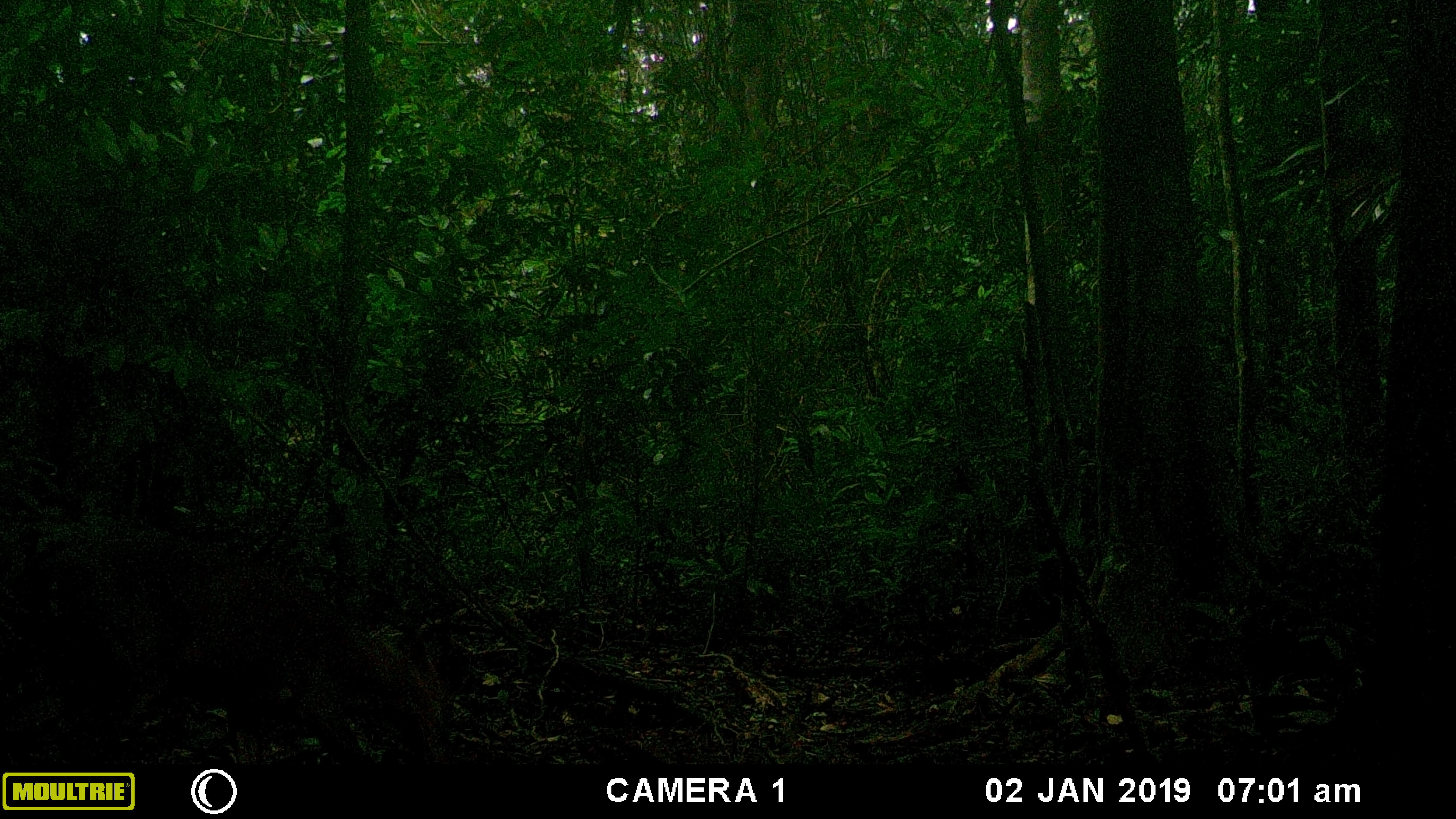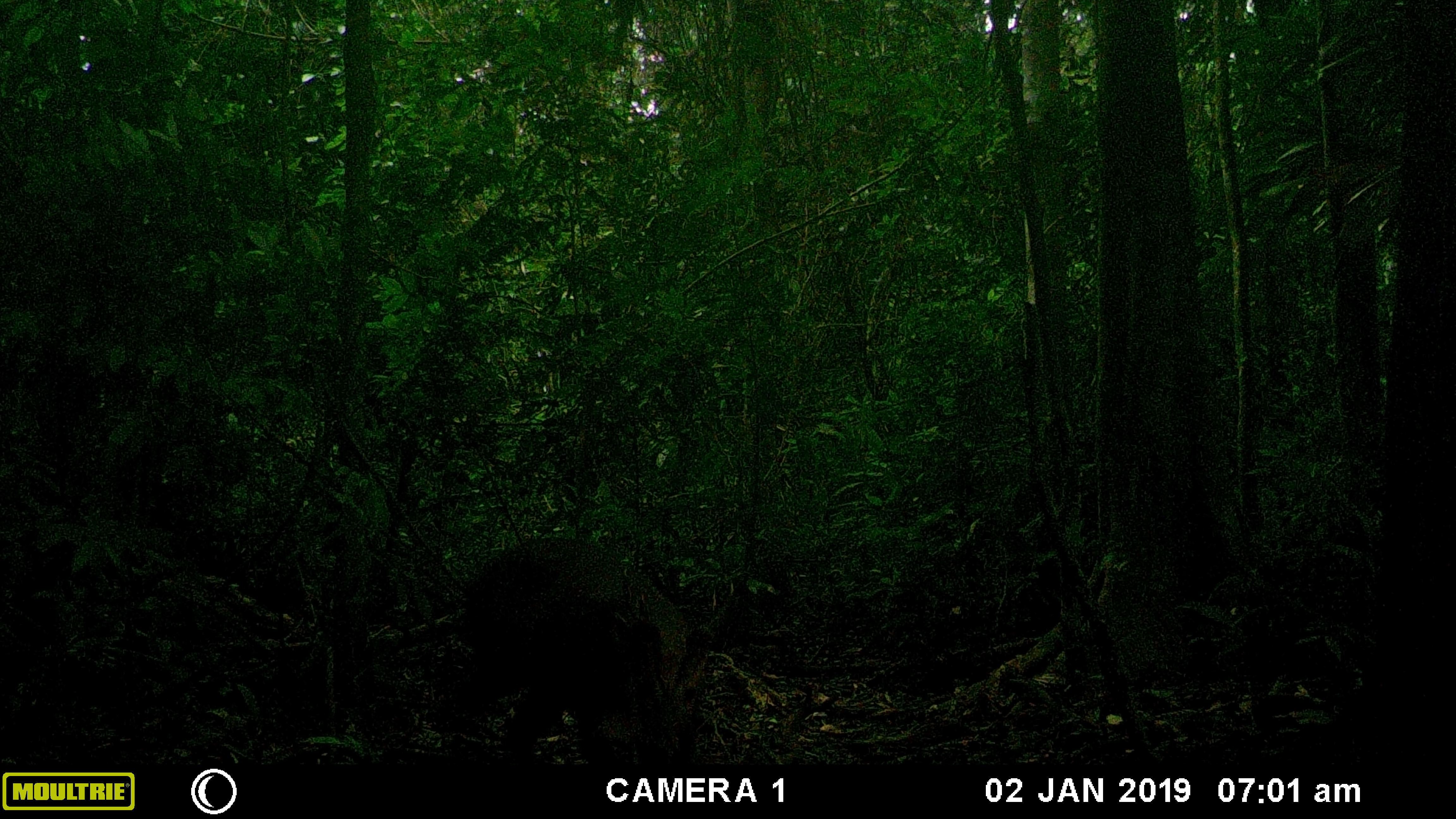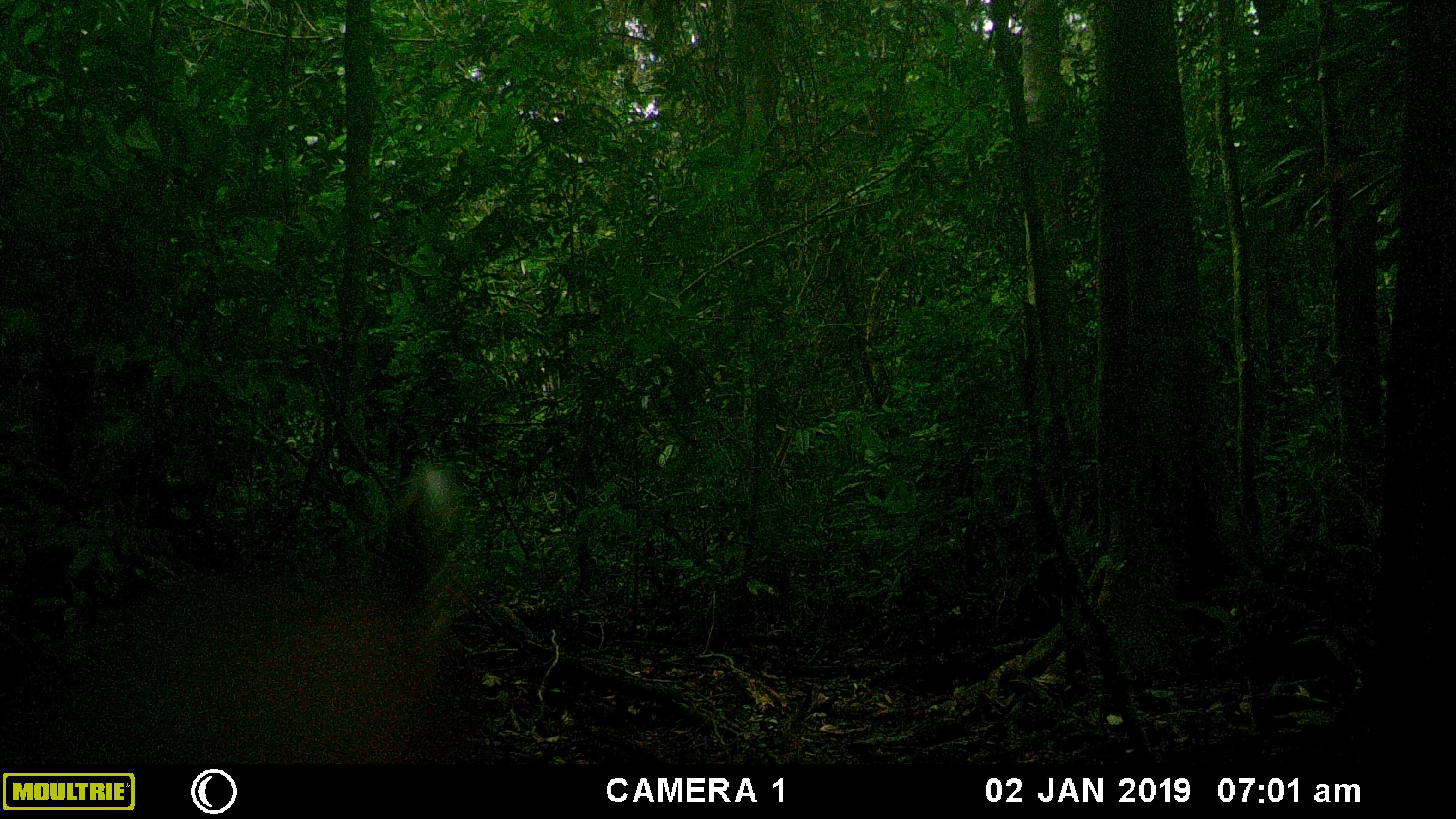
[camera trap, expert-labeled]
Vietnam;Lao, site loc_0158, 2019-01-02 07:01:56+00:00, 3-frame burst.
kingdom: Animalia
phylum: Chordata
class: Mammalia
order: Artiodactyla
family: Cervidae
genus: Muntiacus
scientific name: Muntiacus vuquangensis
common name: large-antlered muntjac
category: large antlered muntjac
Large antlered muntjac (large-antlered muntjac) (Muntiacus vuquangensis). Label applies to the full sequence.